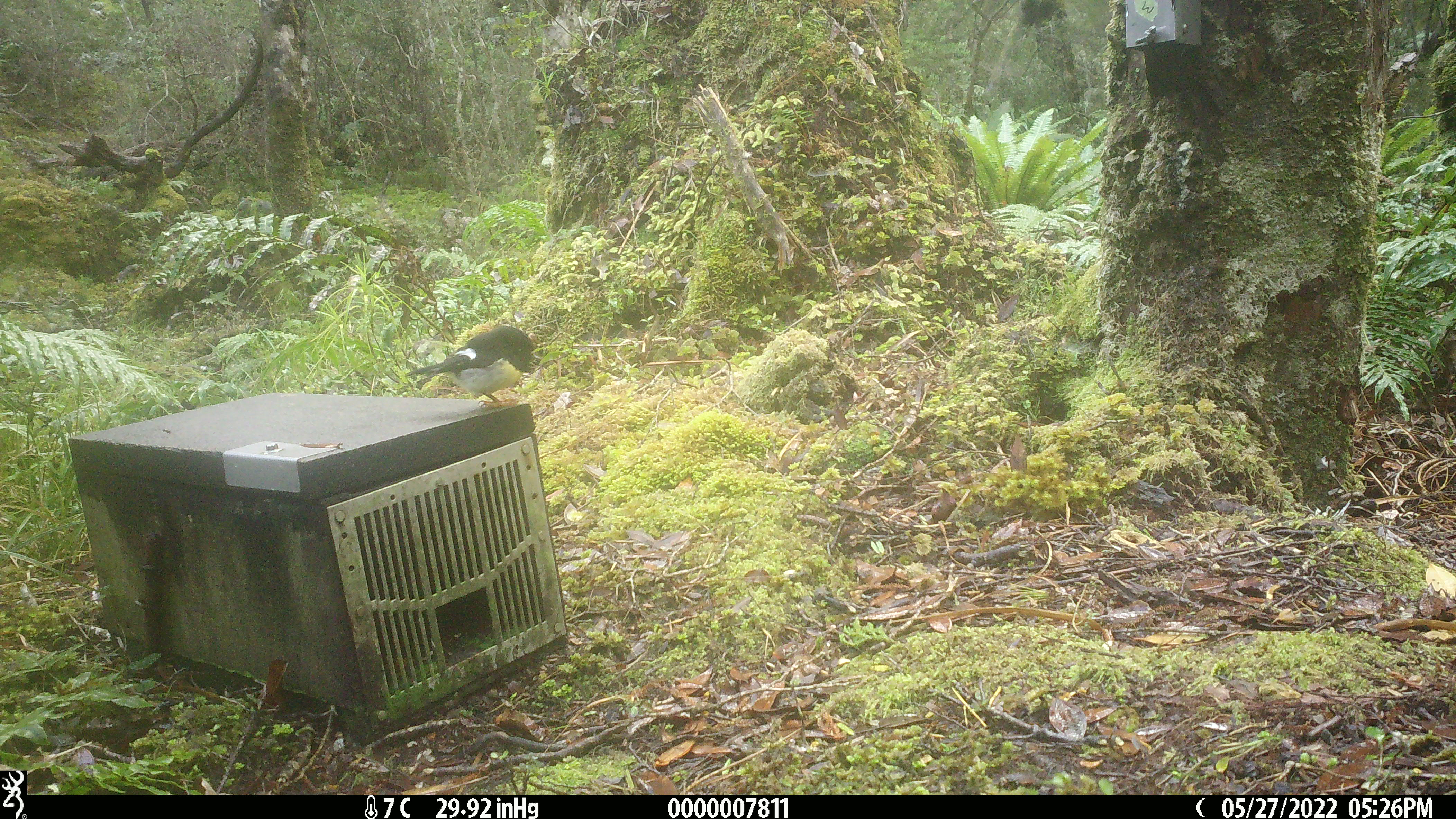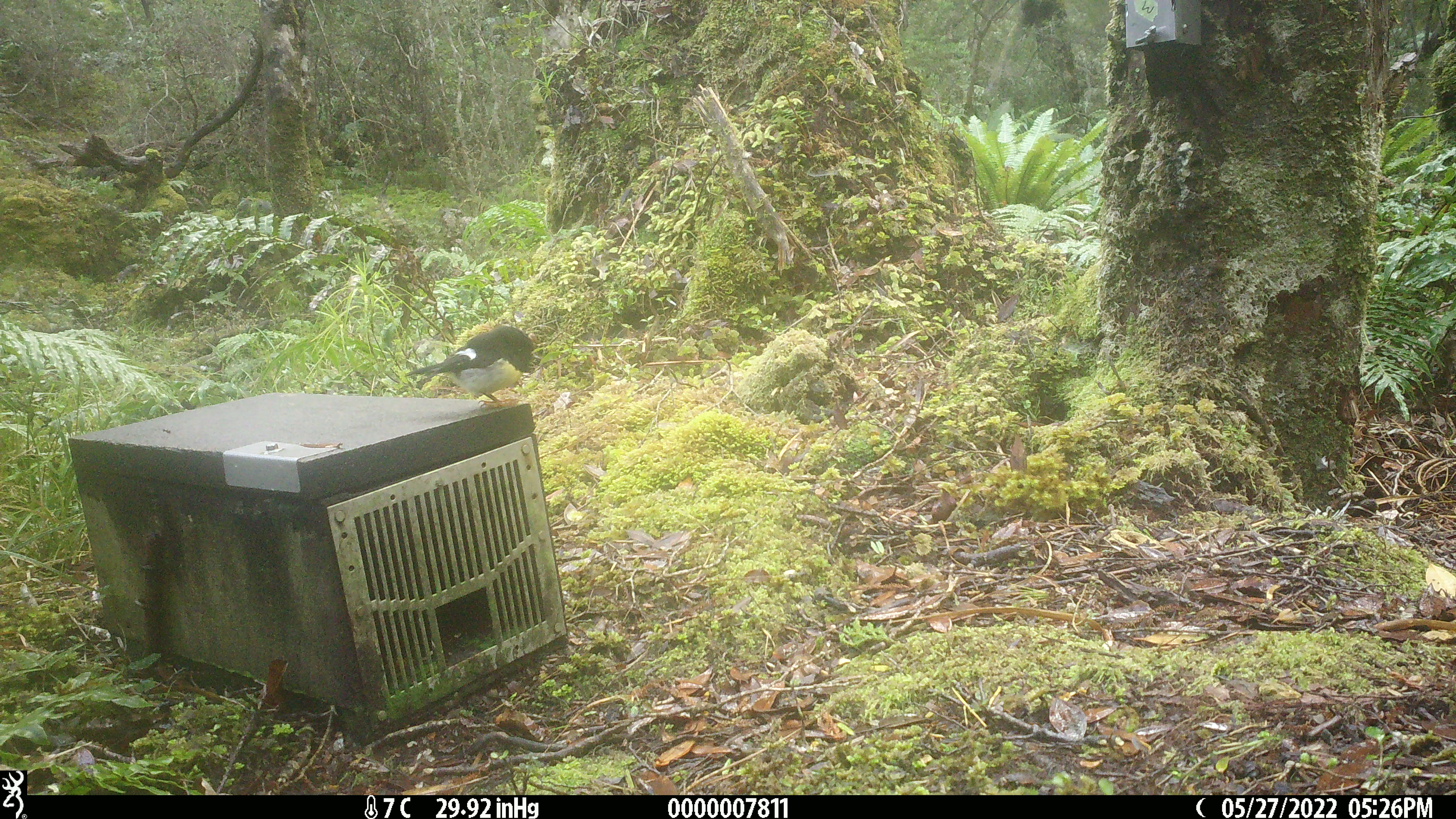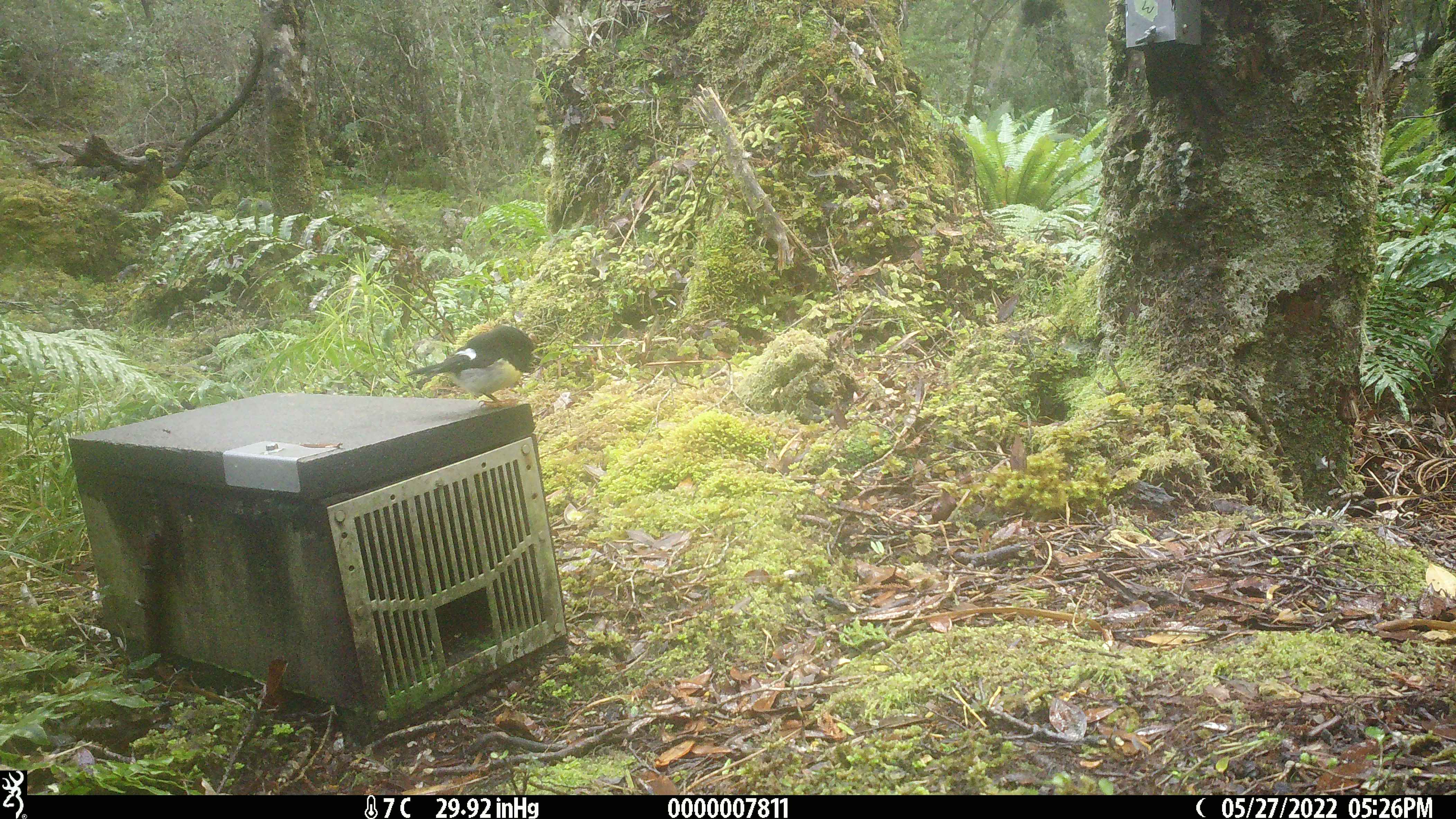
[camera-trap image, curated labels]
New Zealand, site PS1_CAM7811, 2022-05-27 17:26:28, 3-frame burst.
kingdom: Animalia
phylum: Chordata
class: Aves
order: Passeriformes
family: Petroicidae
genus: Petroica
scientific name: Petroica macrocephala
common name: tomtit